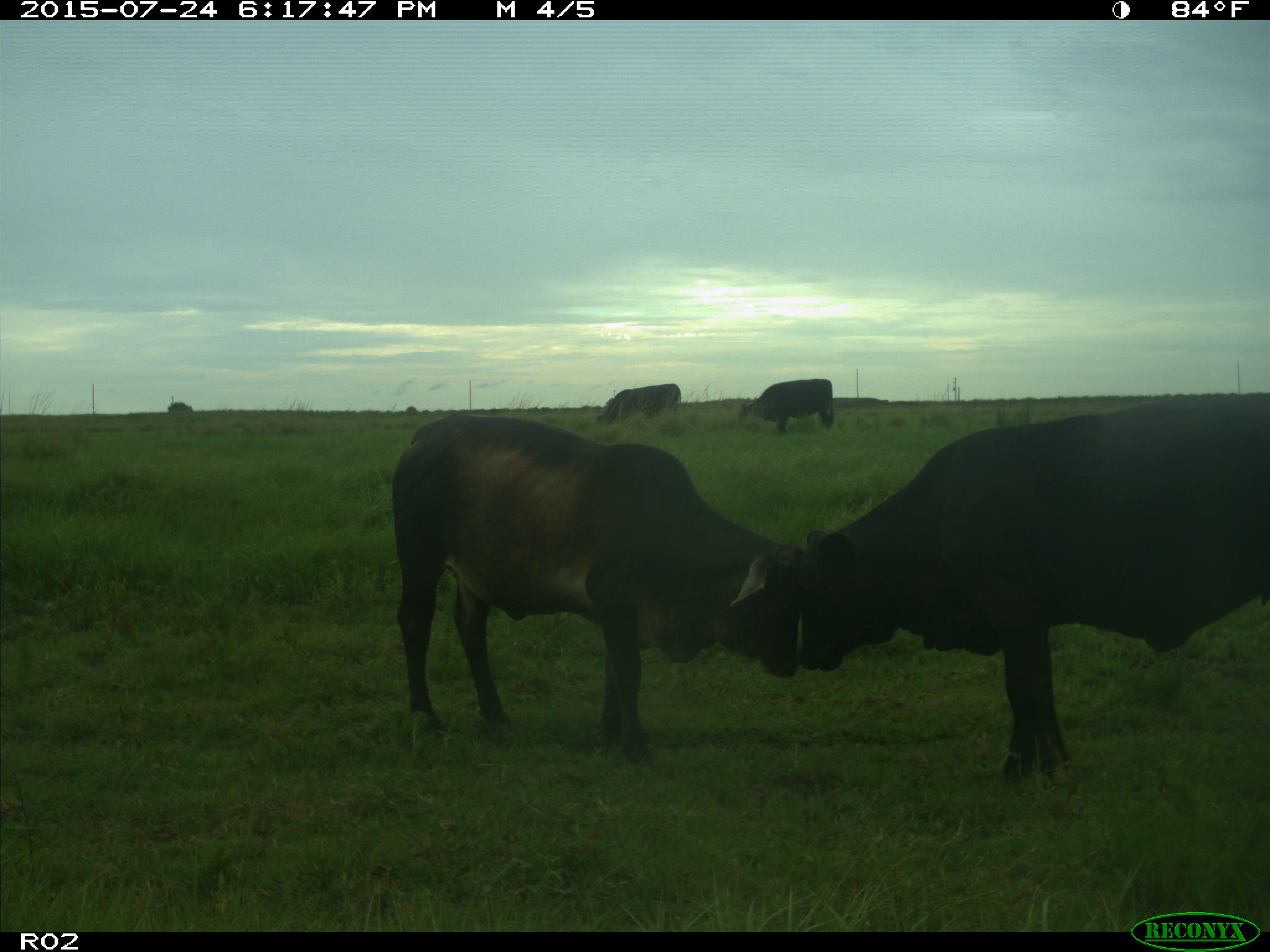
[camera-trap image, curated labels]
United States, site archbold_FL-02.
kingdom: Animalia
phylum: Chordata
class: Mammalia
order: Artiodactyla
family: Bovidae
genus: Bos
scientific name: Bos taurus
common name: domestic cow